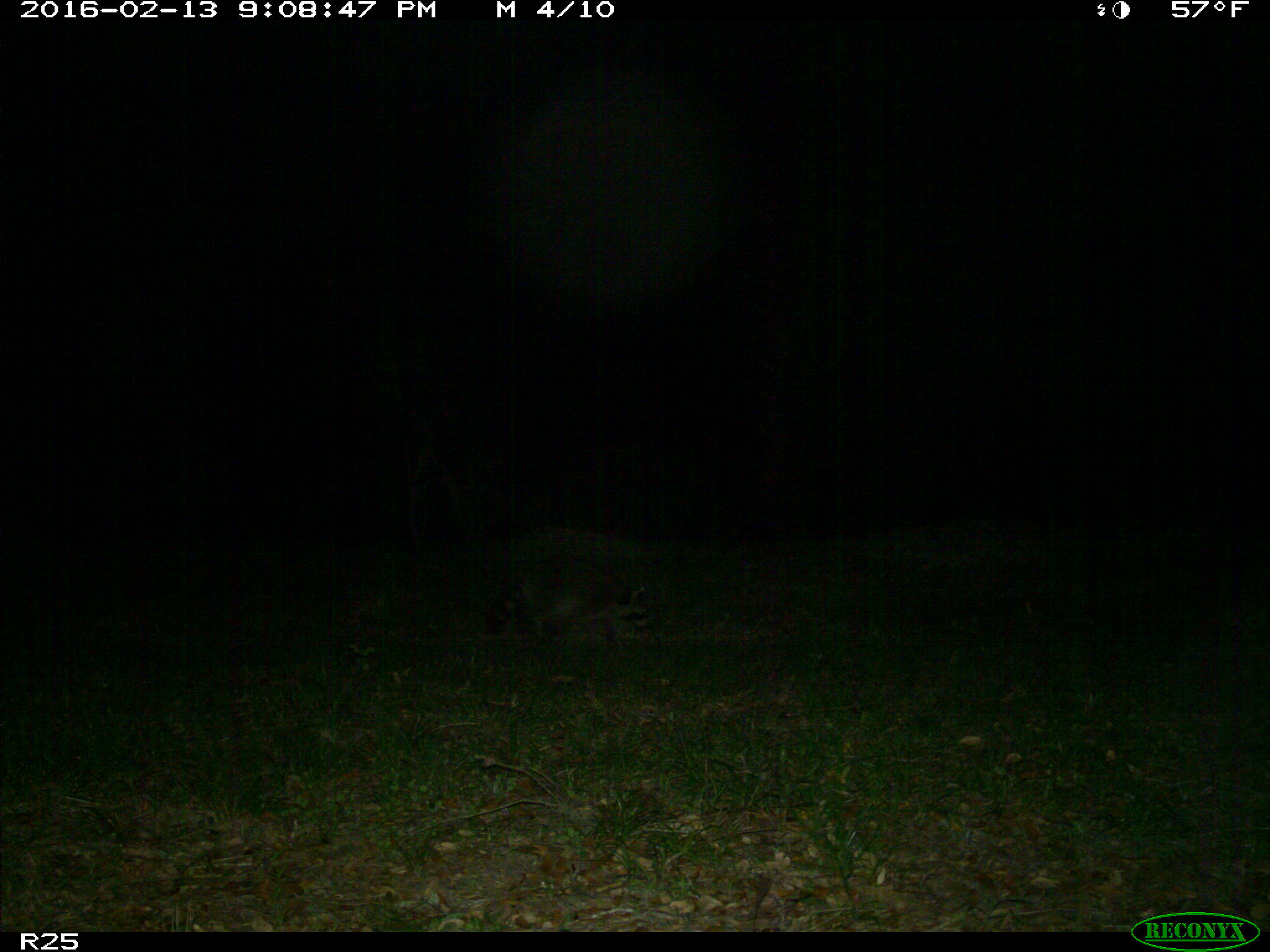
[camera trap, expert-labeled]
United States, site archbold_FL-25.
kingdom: Animalia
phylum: Chordata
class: Mammalia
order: Carnivora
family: Procyonidae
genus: Procyon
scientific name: Procyon lotor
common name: common raccoon